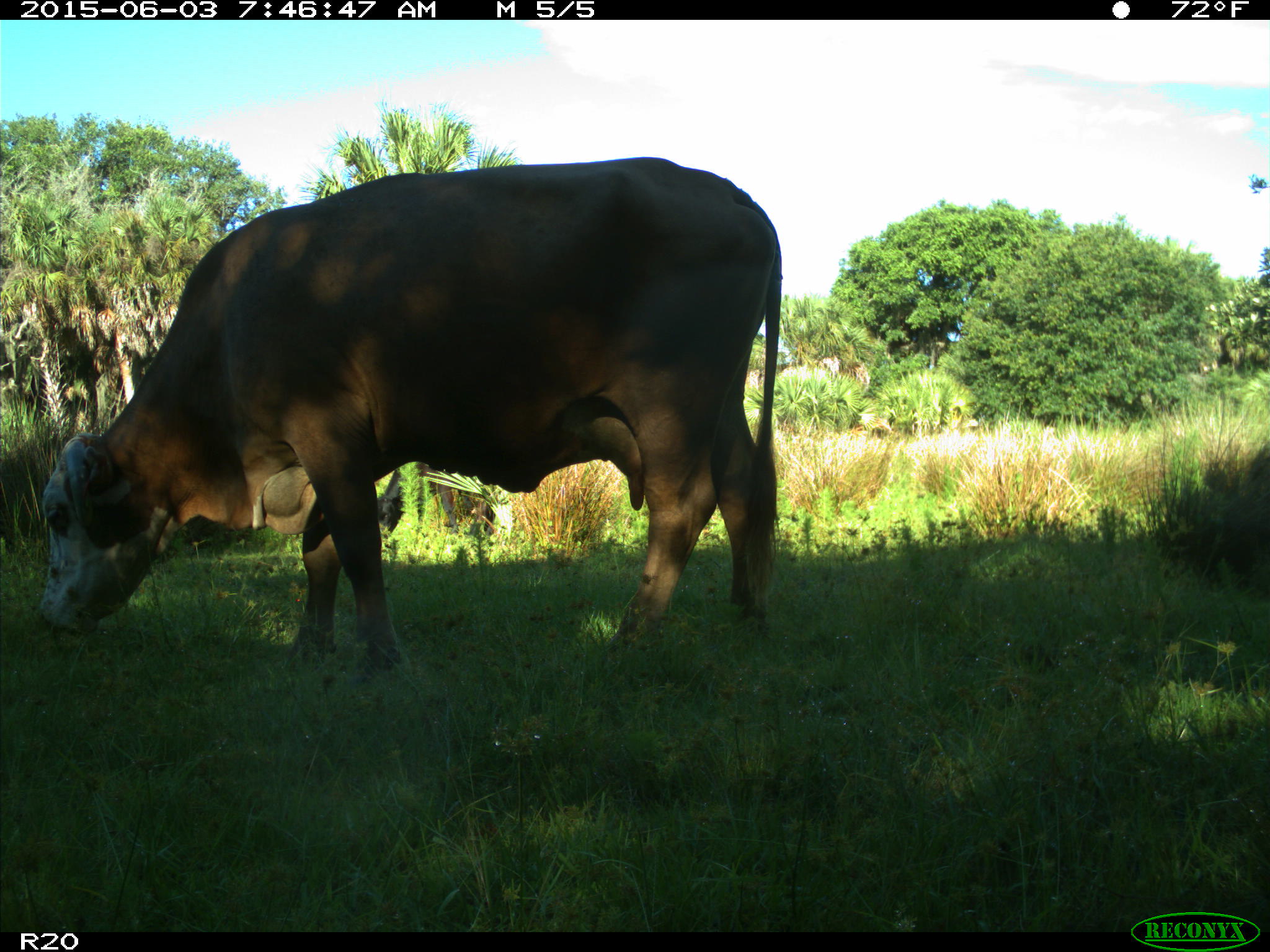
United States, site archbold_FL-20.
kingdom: Animalia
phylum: Chordata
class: Mammalia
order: Artiodactyla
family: Bovidae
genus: Bos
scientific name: Bos taurus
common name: domestic cow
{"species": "Bos taurus (domestic cow)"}